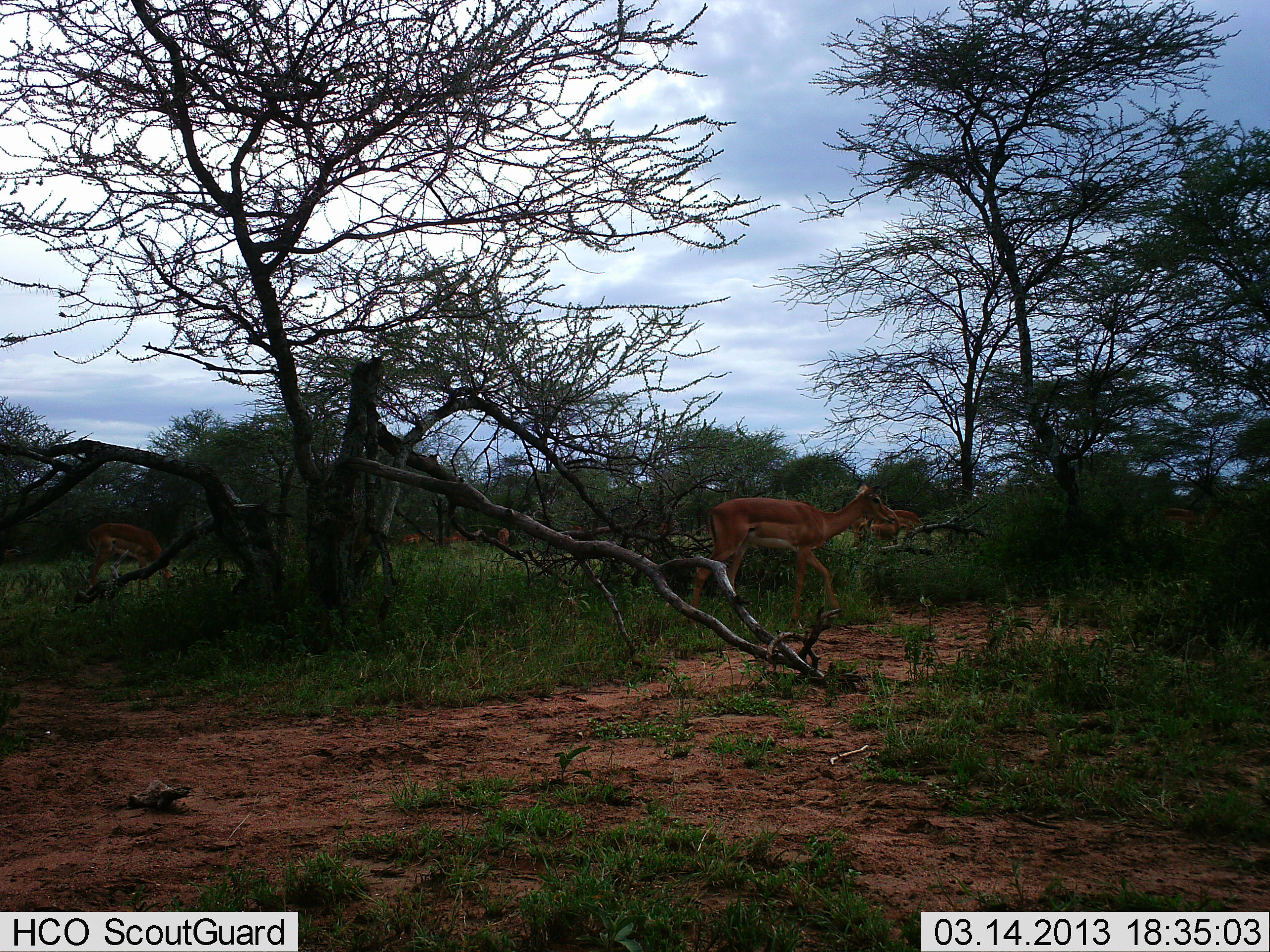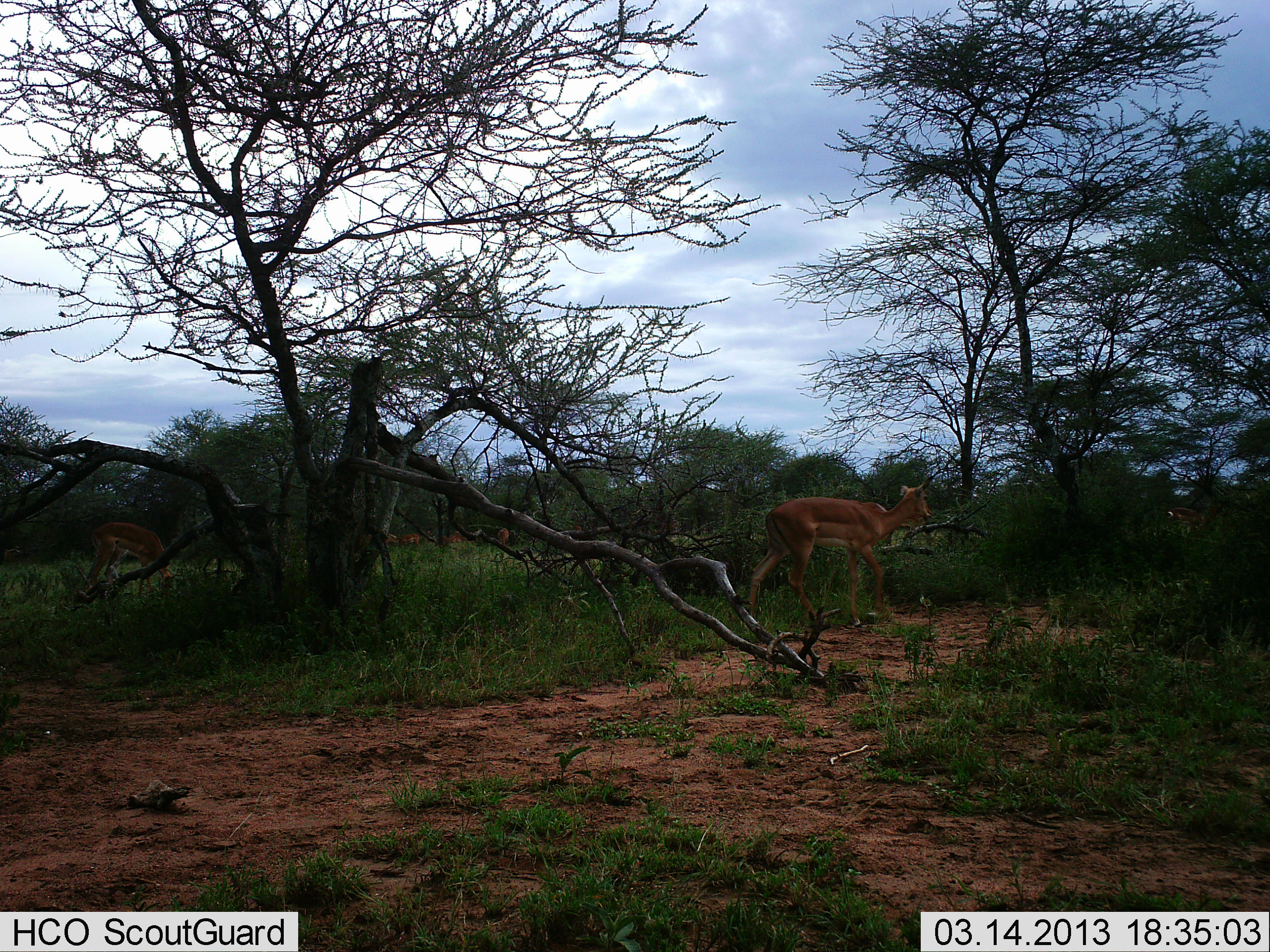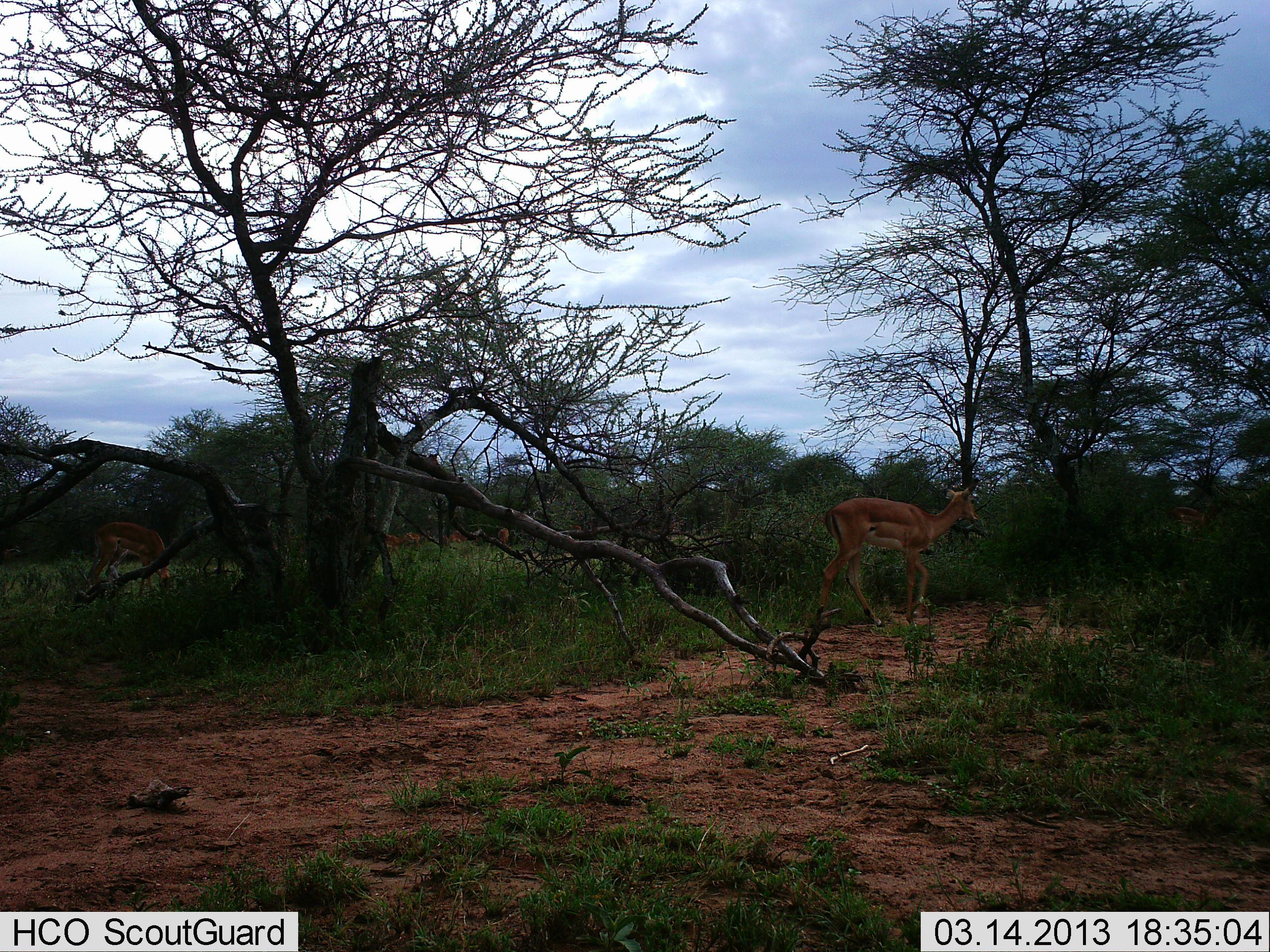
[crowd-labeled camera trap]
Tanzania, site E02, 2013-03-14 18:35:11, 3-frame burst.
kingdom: Animalia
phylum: Chordata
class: Mammalia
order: Artiodactyla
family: Bovidae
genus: Aepyceros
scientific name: Aepyceros melampus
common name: impala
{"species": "impala (Aepyceros melampus)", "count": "3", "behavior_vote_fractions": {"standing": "22%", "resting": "0%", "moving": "100%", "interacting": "0%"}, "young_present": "0%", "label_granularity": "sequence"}